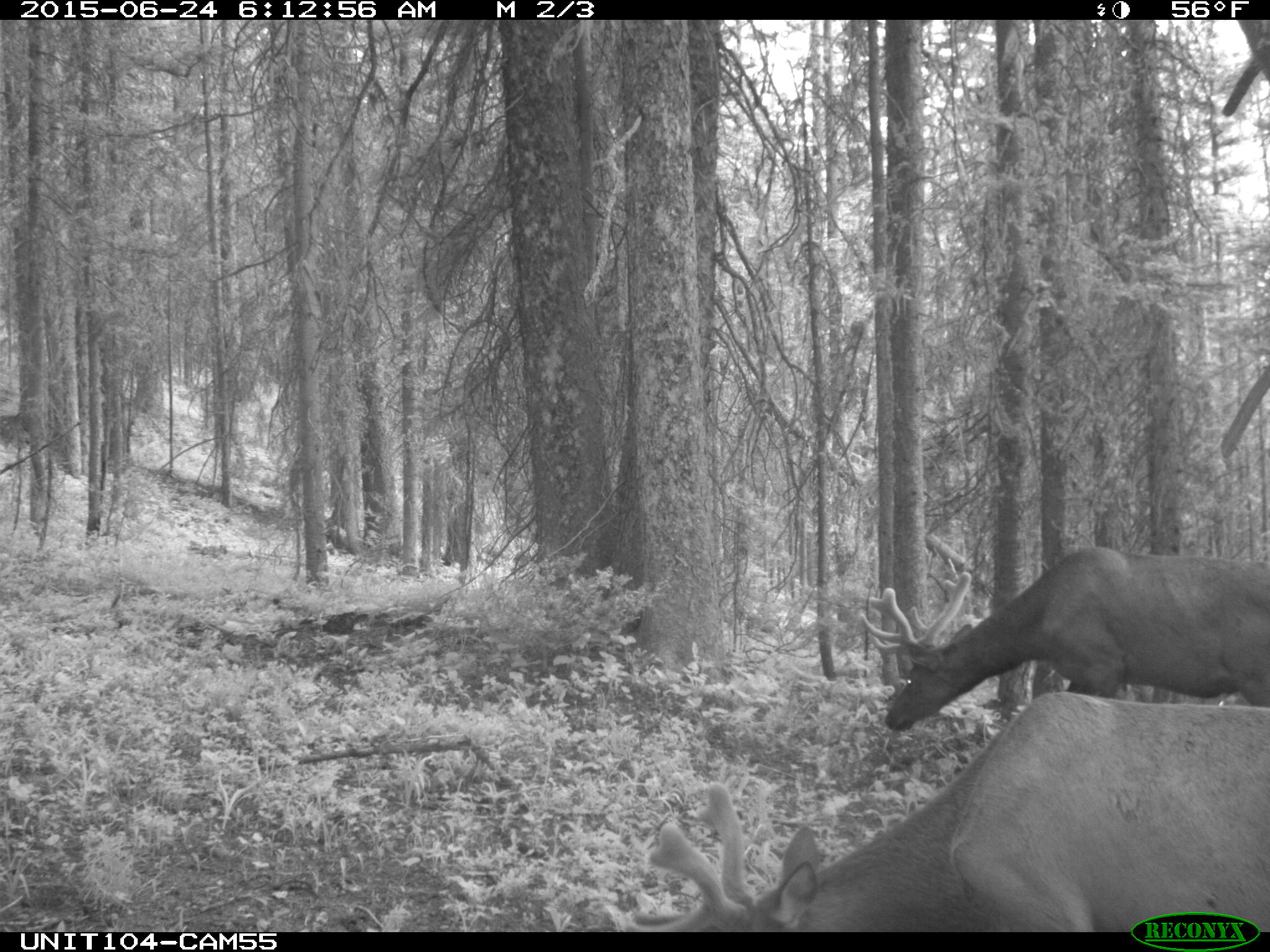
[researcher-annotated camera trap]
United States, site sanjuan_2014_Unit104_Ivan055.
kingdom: Animalia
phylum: Chordata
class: Mammalia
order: Artiodactyla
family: Cervidae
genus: Cervus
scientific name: Cervus elaphus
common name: red deer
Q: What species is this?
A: Cervus elaphus (red deer).